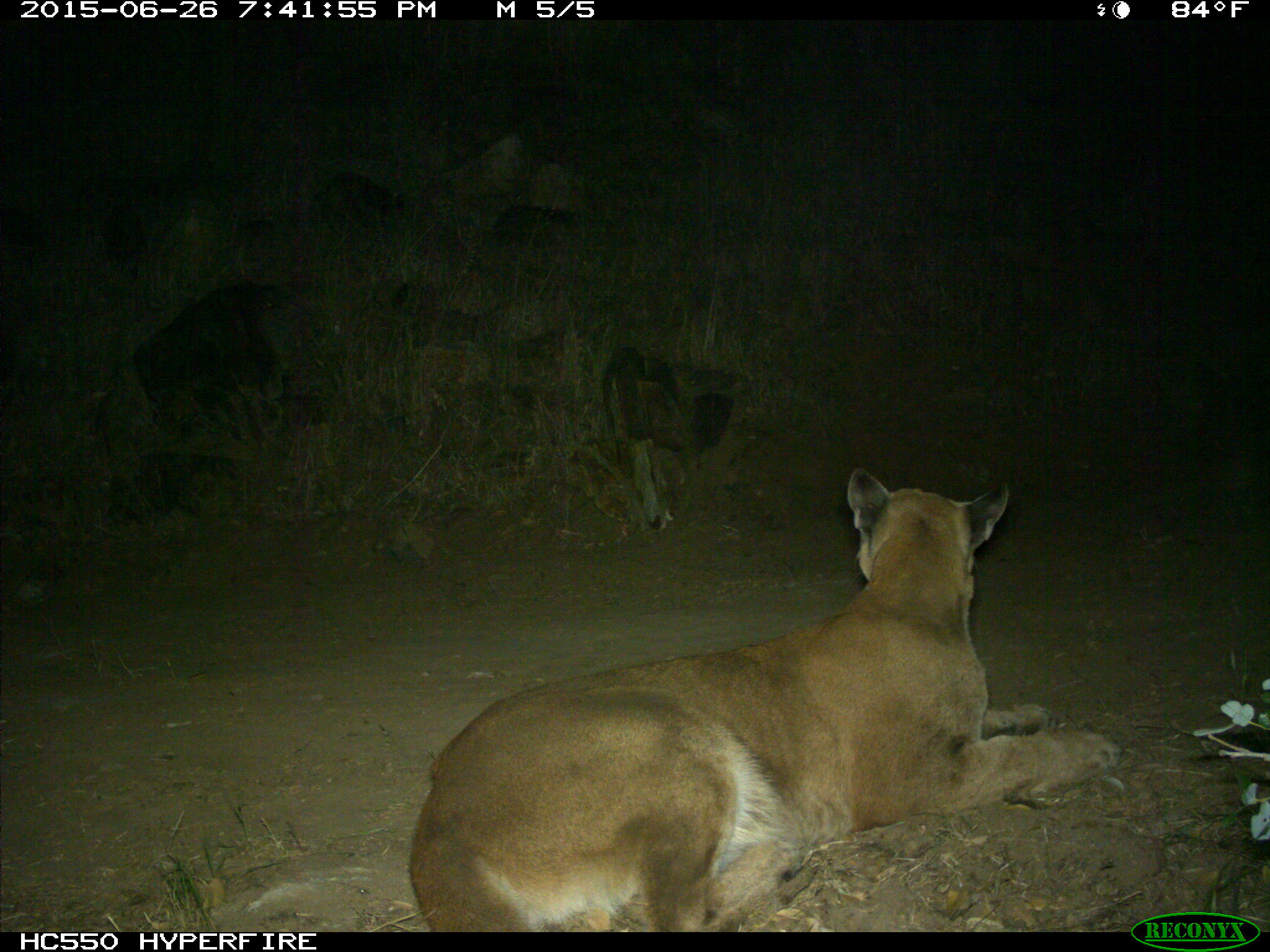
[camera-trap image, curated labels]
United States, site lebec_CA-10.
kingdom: Animalia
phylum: Chordata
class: Mammalia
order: Carnivora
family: Felidae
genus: Puma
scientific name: Puma concolor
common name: mountain lion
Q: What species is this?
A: Puma concolor (mountain lion).